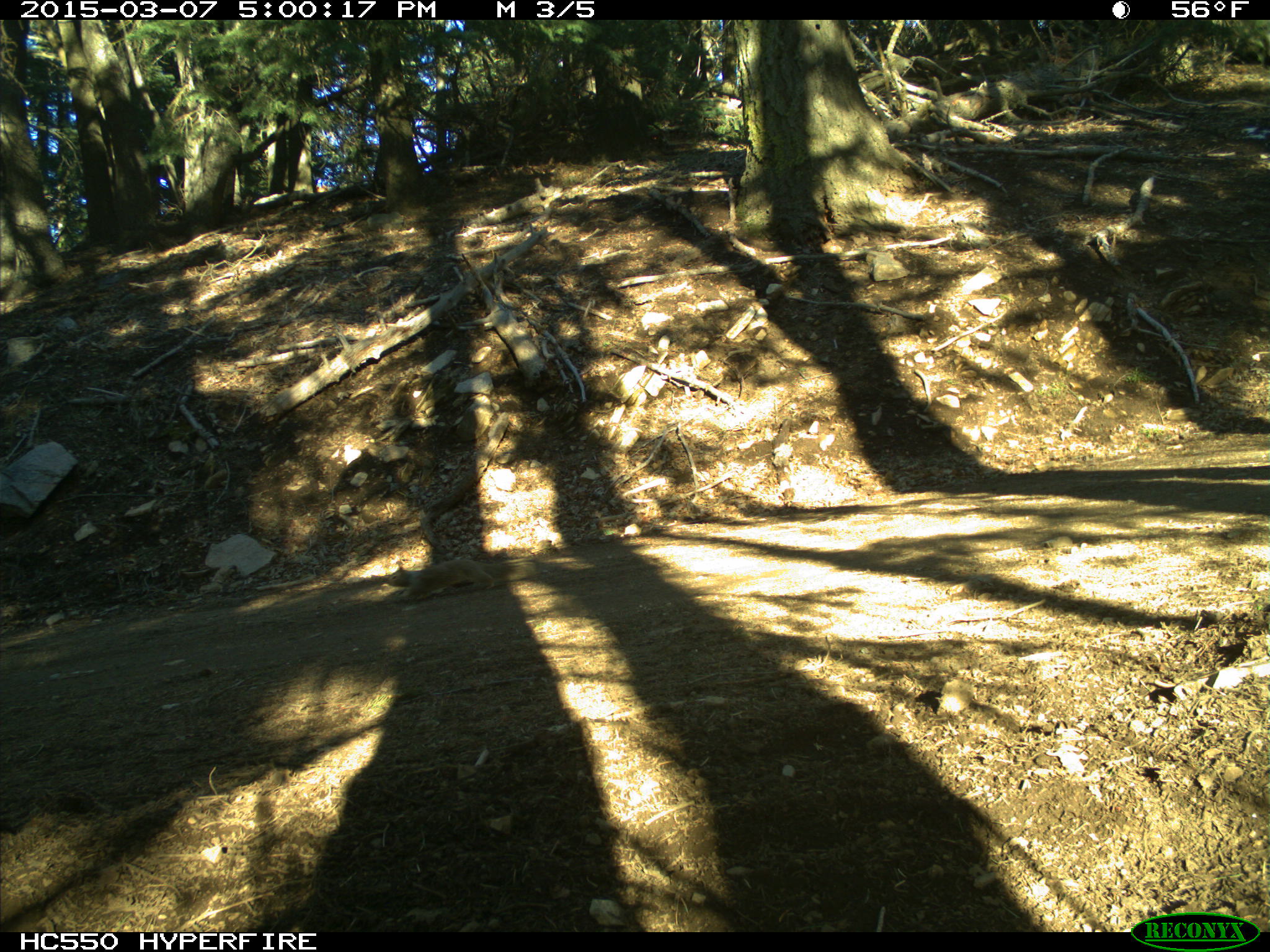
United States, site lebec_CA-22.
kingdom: Animalia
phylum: Chordata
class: Mammalia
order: Rodentia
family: Sciuridae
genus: Otospermophilus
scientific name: Otospermophilus beecheyi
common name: california ground squirrel